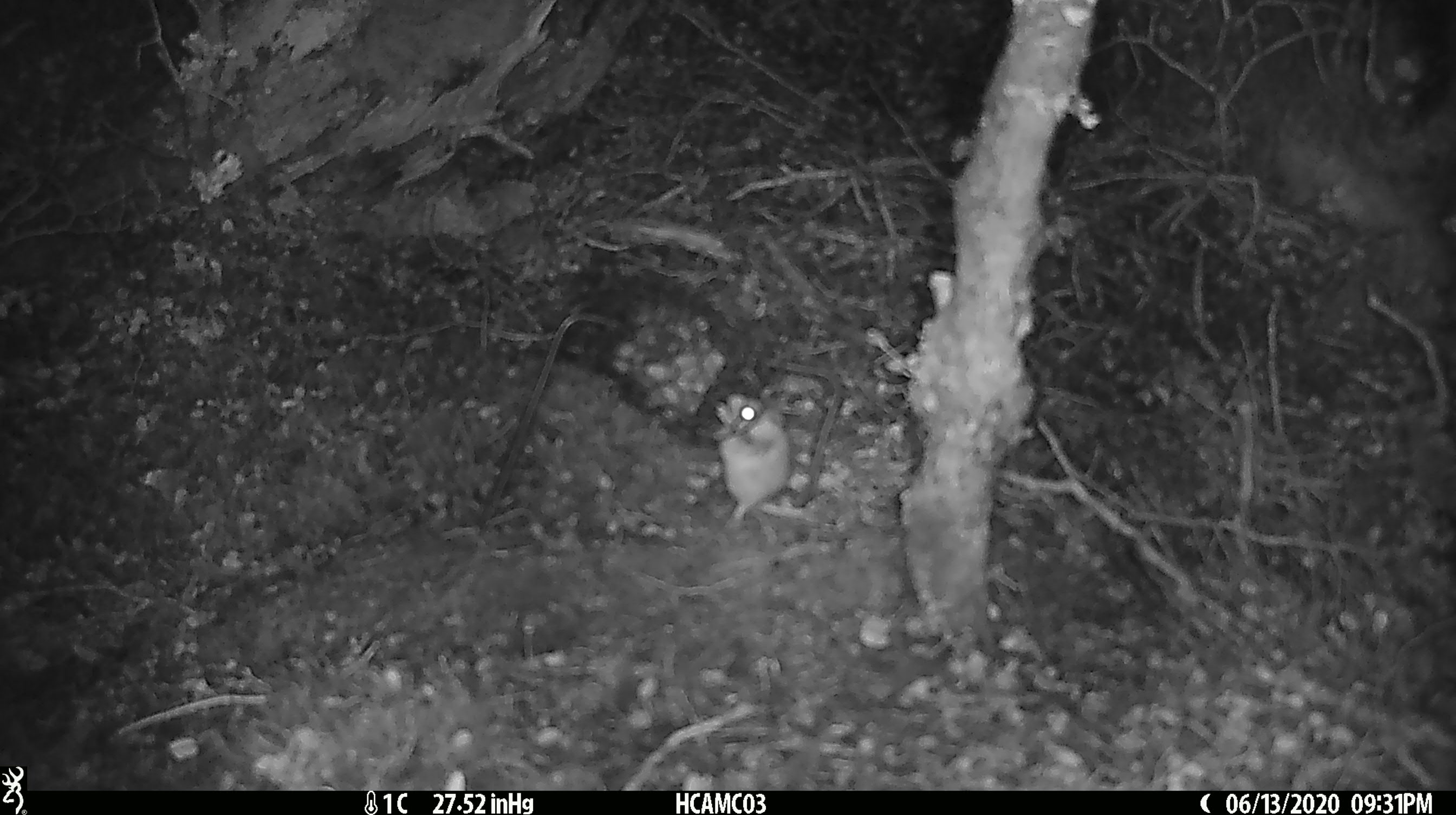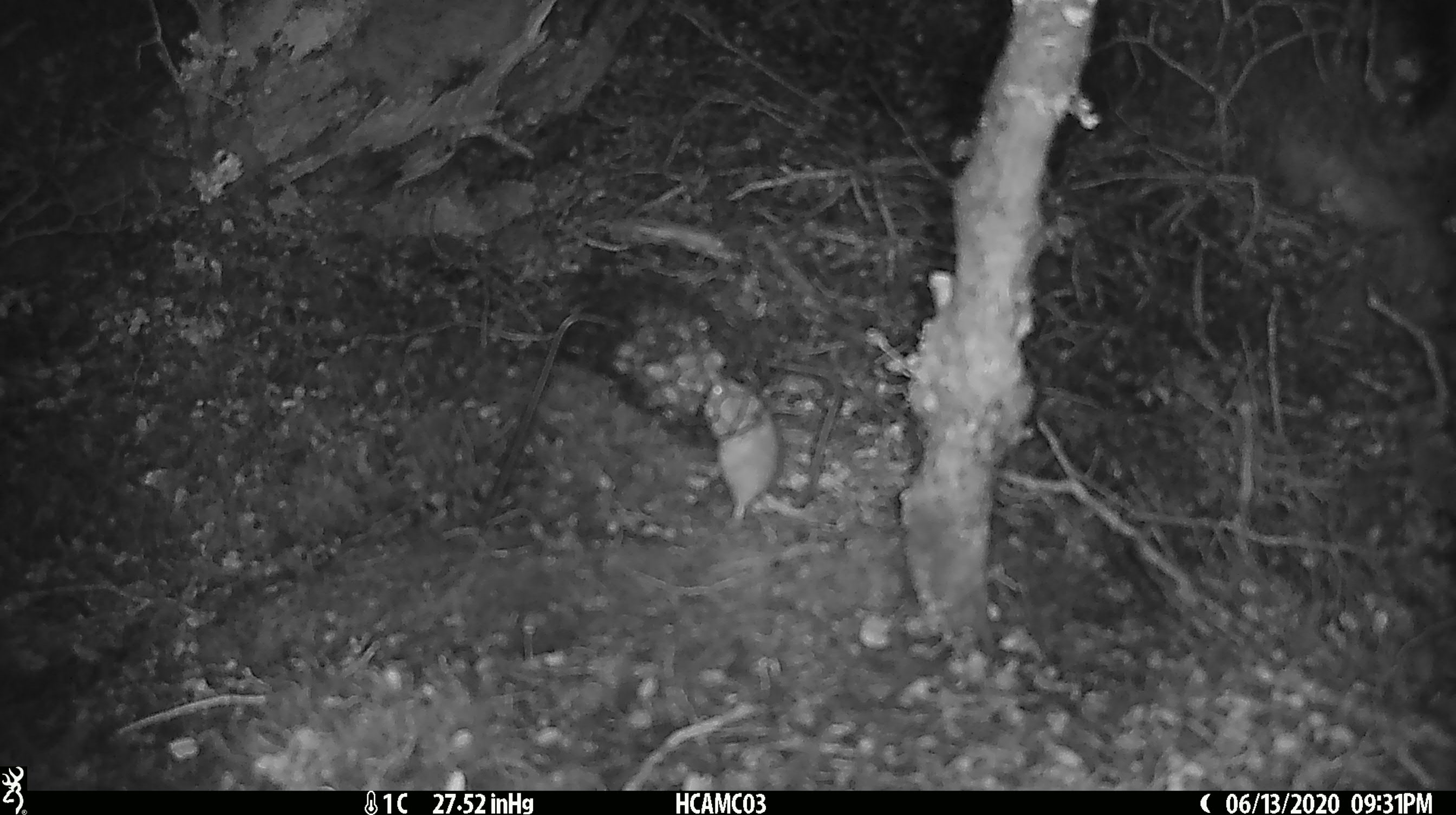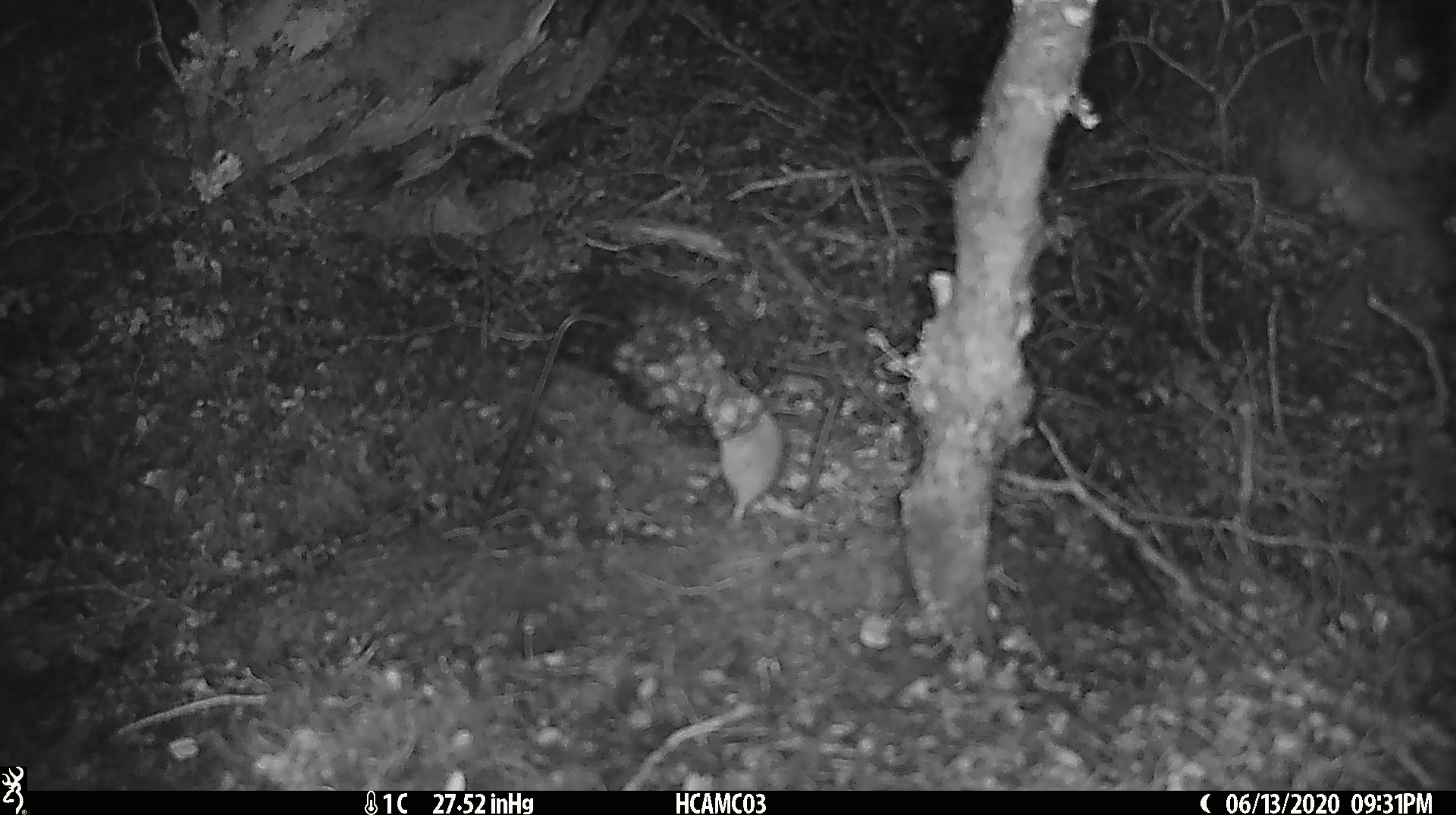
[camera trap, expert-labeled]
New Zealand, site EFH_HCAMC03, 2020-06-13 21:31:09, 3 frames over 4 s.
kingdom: Animalia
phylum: Chordata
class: Mammalia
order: Rodentia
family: Muridae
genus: Mus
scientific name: Mus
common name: mouse